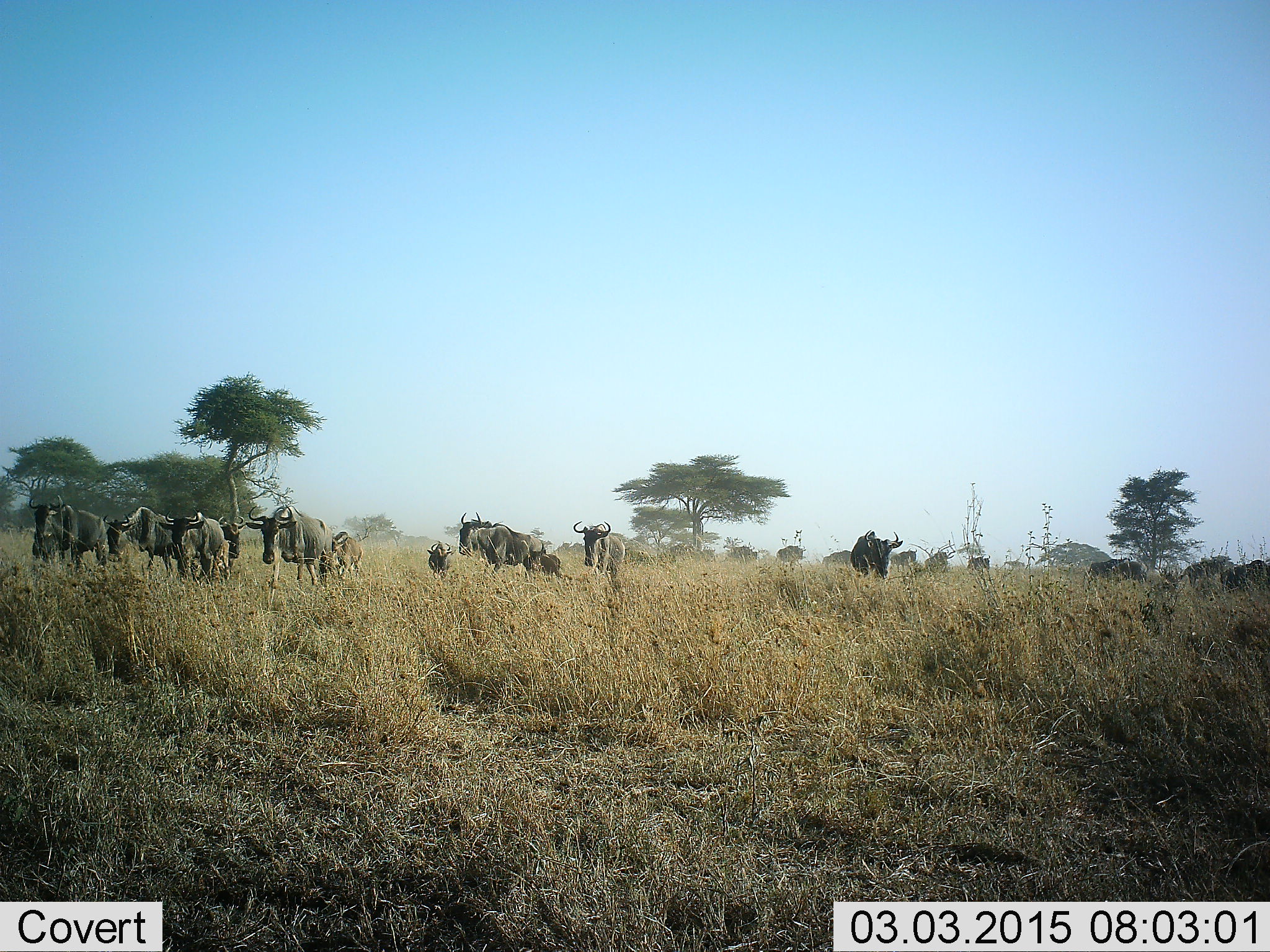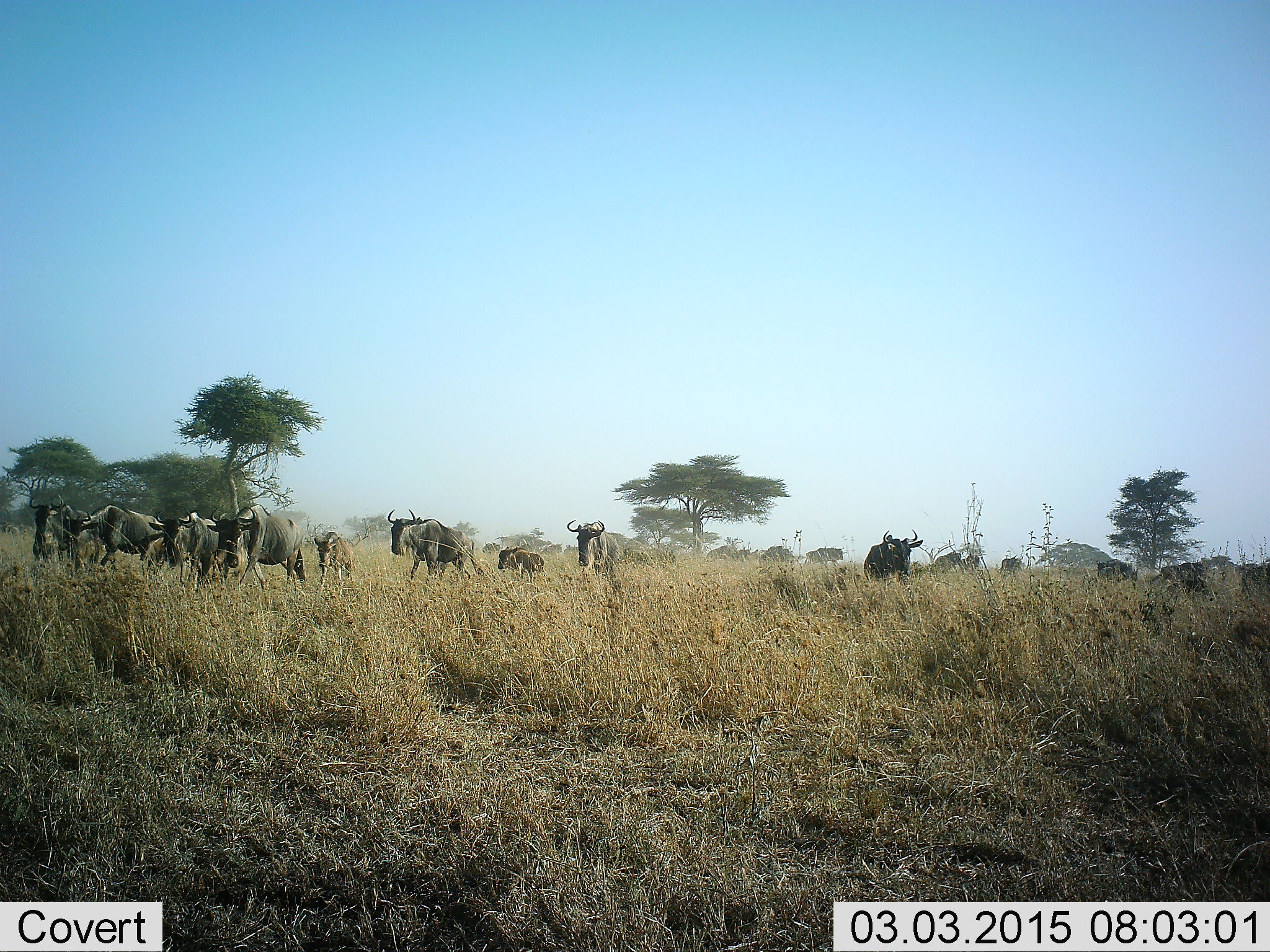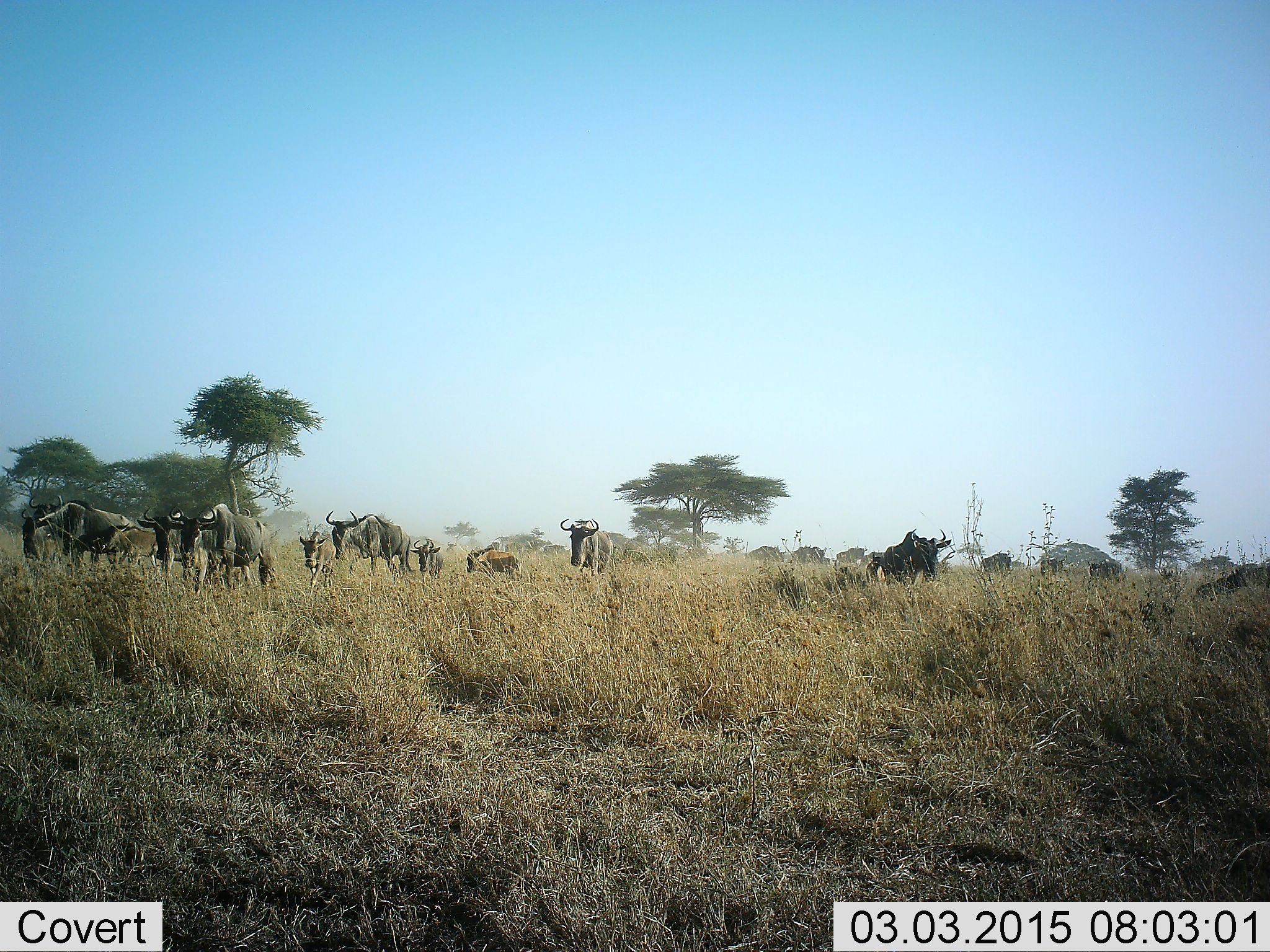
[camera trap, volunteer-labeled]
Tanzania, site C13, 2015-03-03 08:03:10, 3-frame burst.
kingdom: Animalia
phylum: Chordata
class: Mammalia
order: Artiodactyla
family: Bovidae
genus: Connochaetes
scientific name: Connochaetes taurinus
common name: blue wildebeest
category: wildebeest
Wildebeest (blue wildebeest) (Connochaetes taurinus), count 11-50. Behavior (volunteer vote fractions): standing 20%, resting 0%, moving 100%, interacting 0%. Young present (vote fraction): 40%. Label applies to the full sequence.